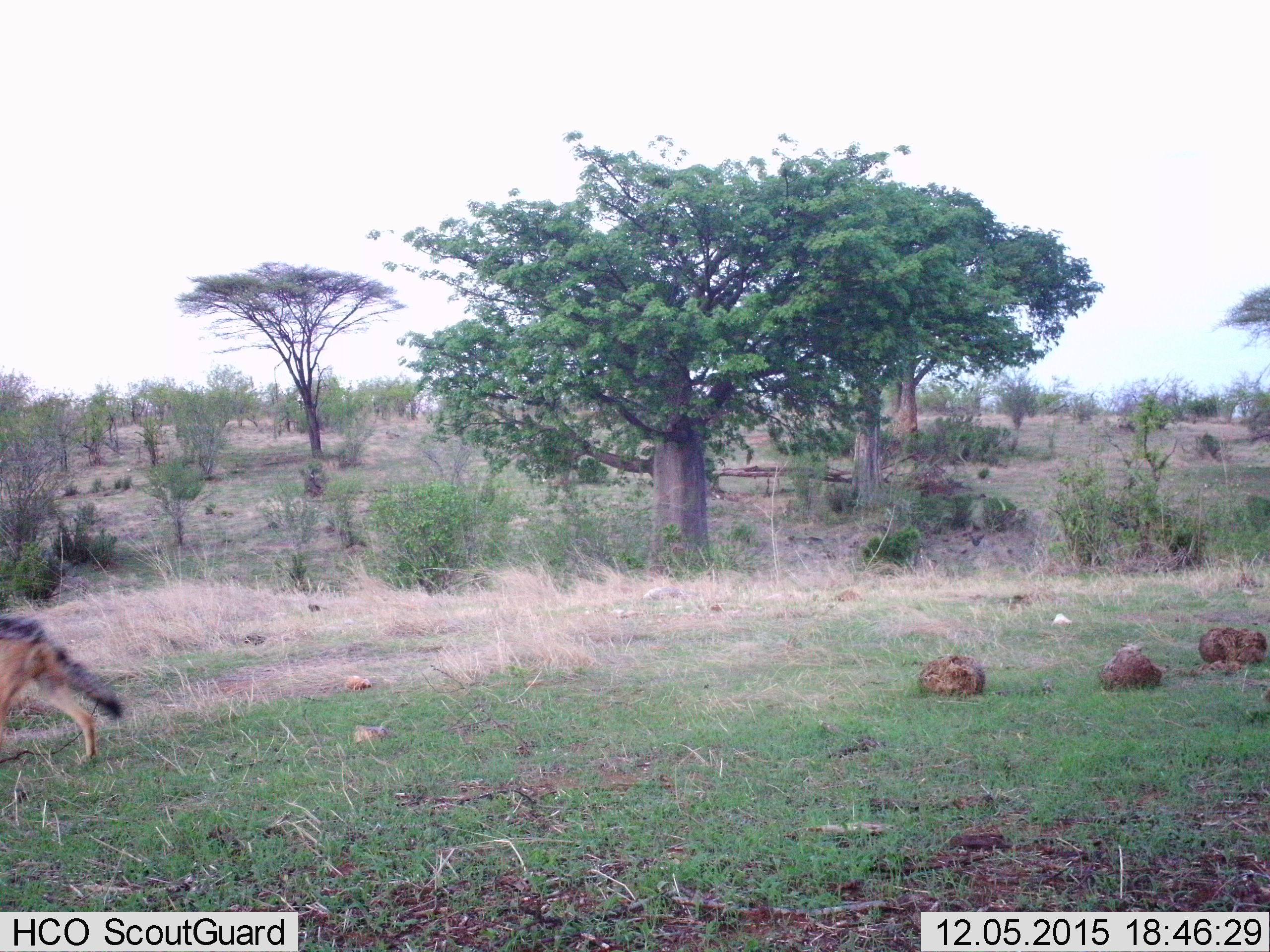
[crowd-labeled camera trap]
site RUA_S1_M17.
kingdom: Animalia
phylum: Chordata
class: Mammalia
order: Carnivora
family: Canidae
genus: Lupulella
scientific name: Lupulella mesomelas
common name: black-backed jackal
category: jackalblackbacked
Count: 1.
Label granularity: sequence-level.